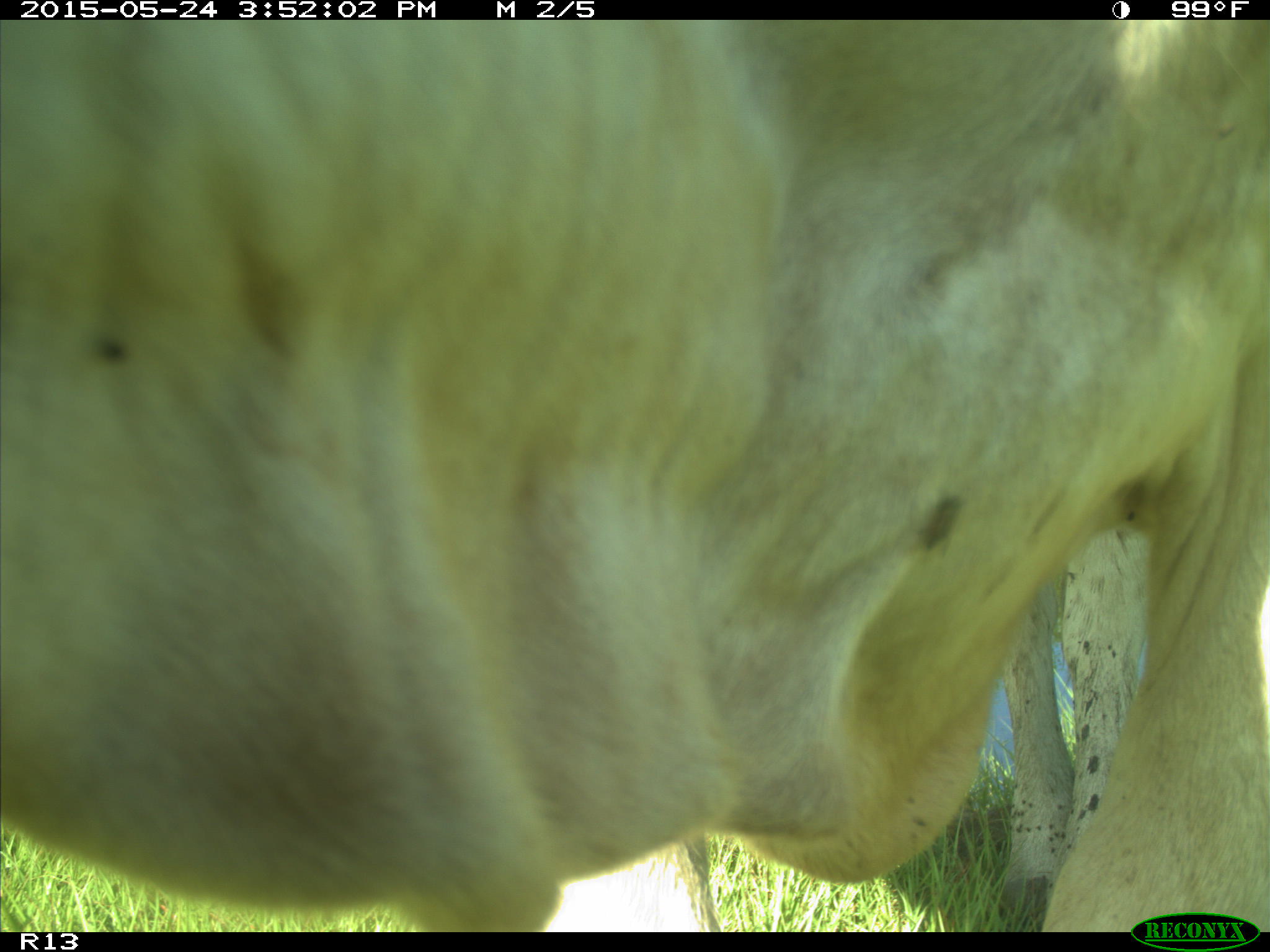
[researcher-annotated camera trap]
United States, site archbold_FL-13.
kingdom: Animalia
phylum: Chordata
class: Mammalia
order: Artiodactyla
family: Bovidae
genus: Bos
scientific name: Bos taurus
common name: domestic cow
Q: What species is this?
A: Bos taurus (domestic cow).